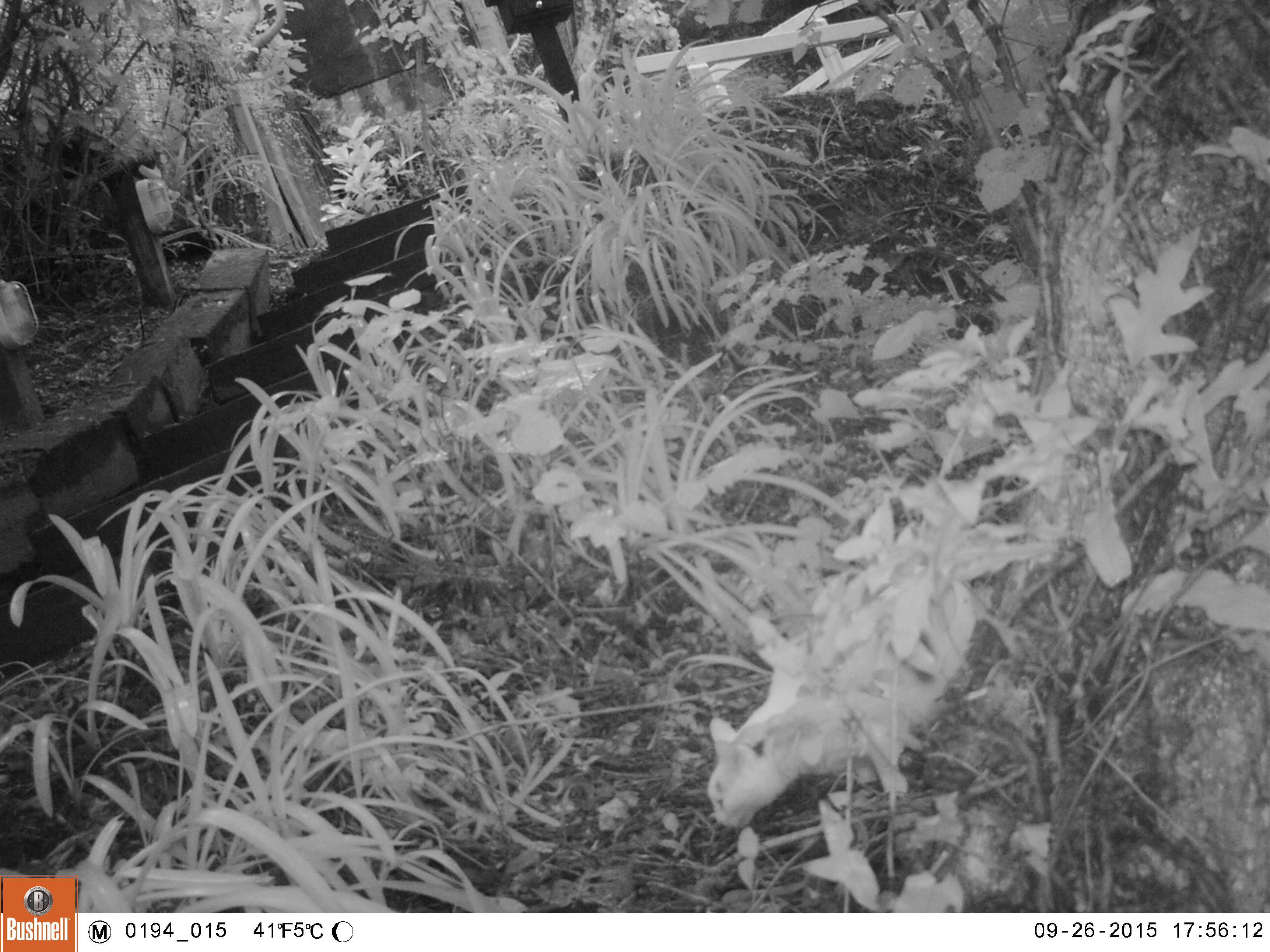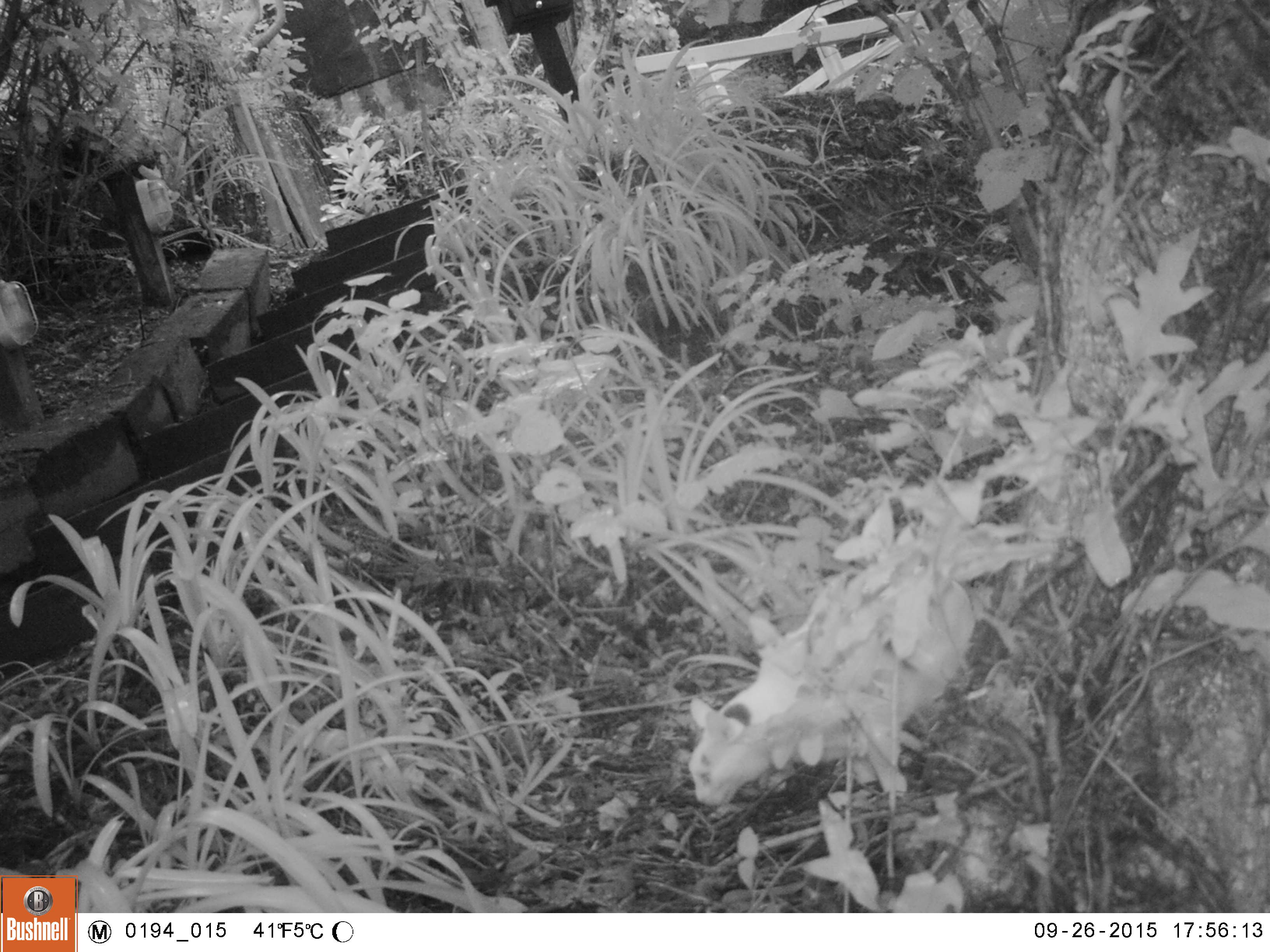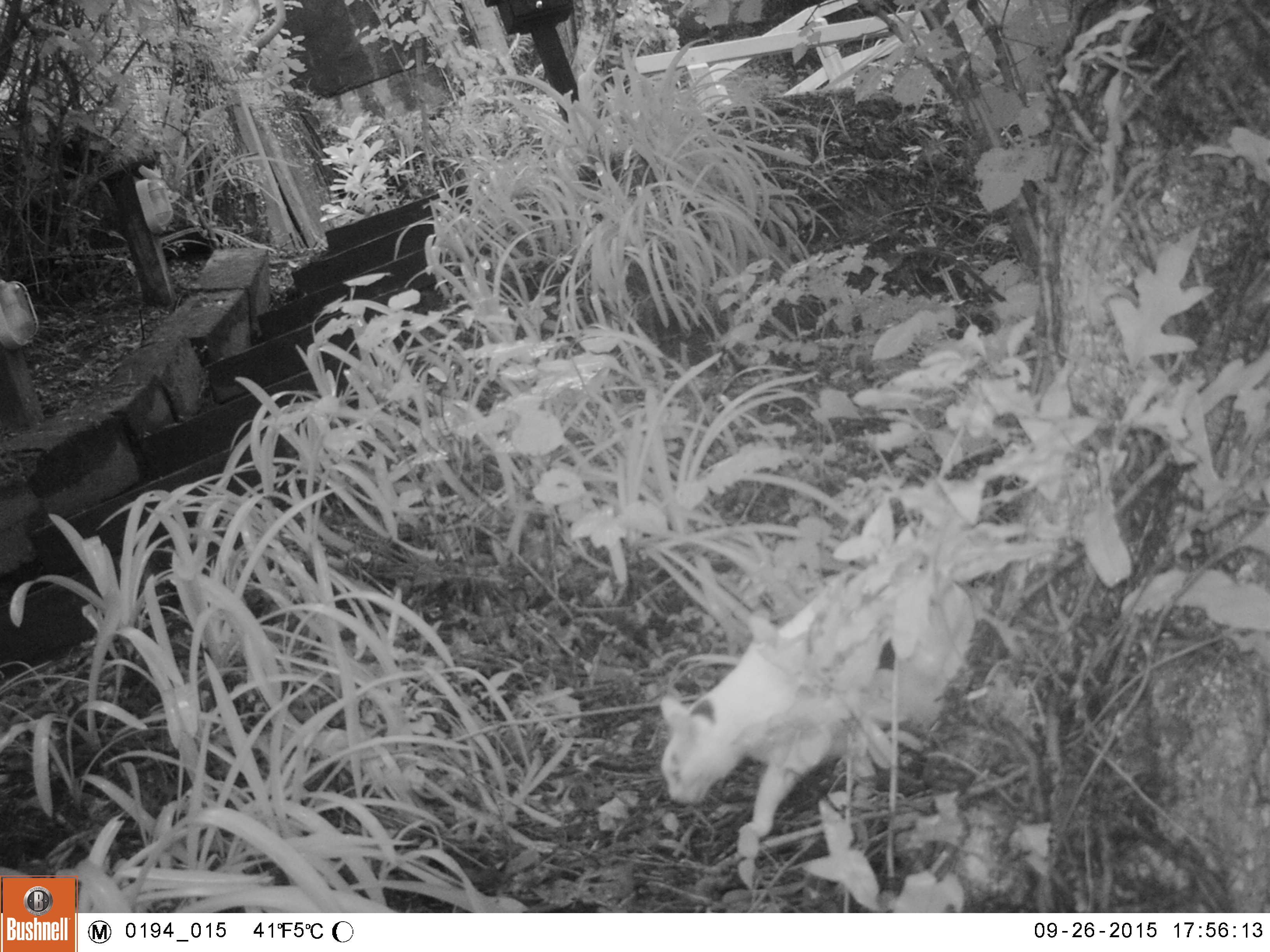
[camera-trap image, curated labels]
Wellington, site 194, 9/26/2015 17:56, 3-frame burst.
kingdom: Animalia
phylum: Chordata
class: Mammalia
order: Carnivora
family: Felidae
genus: Felis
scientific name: Felis catus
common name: cat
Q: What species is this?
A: Cat (Felis catus).